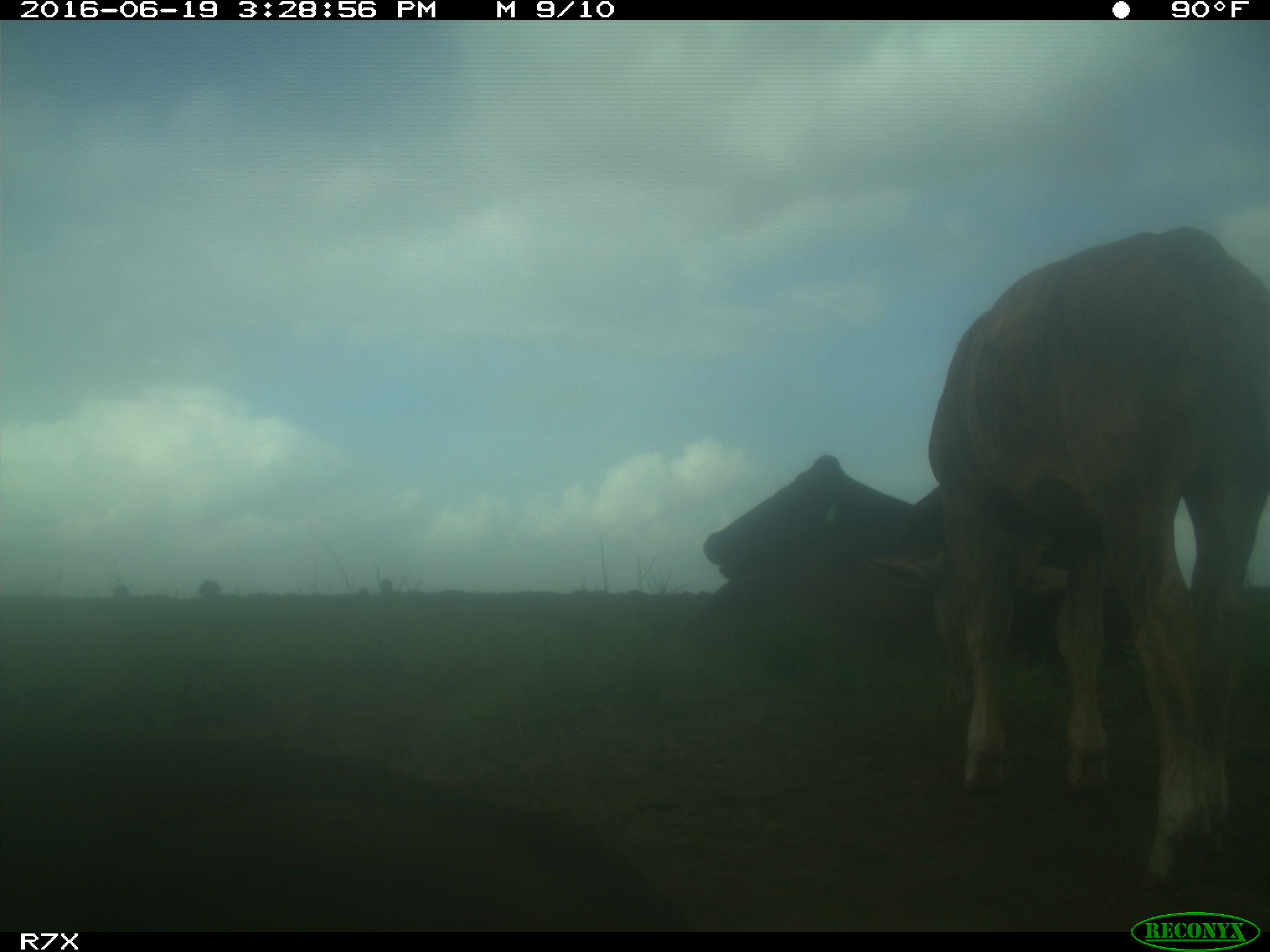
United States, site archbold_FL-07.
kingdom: Animalia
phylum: Chordata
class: Mammalia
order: Artiodactyla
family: Bovidae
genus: Bos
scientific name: Bos taurus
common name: domestic cow